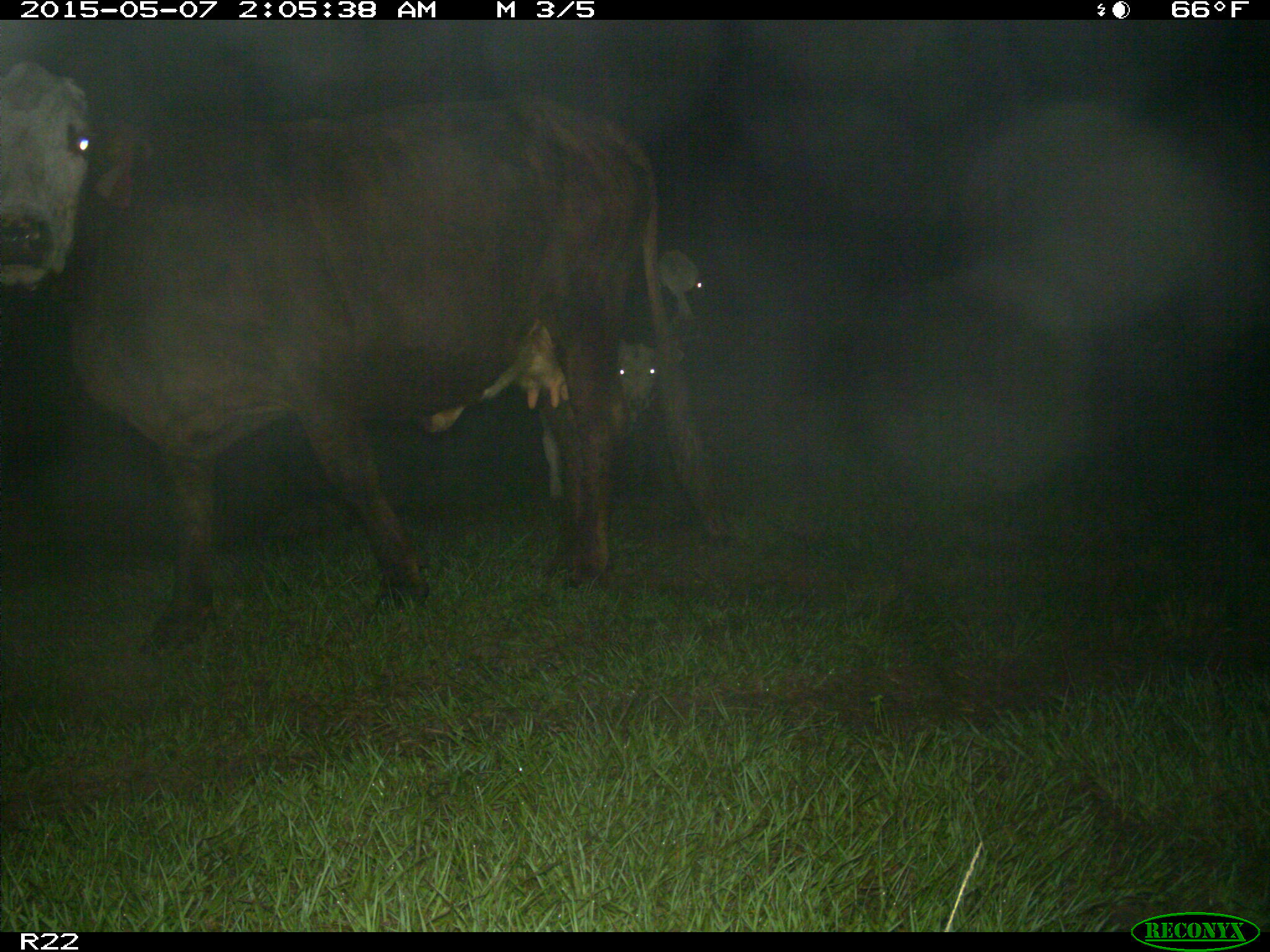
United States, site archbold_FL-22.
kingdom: Animalia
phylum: Chordata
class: Mammalia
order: Artiodactyla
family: Bovidae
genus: Bos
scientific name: Bos taurus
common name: domestic cow